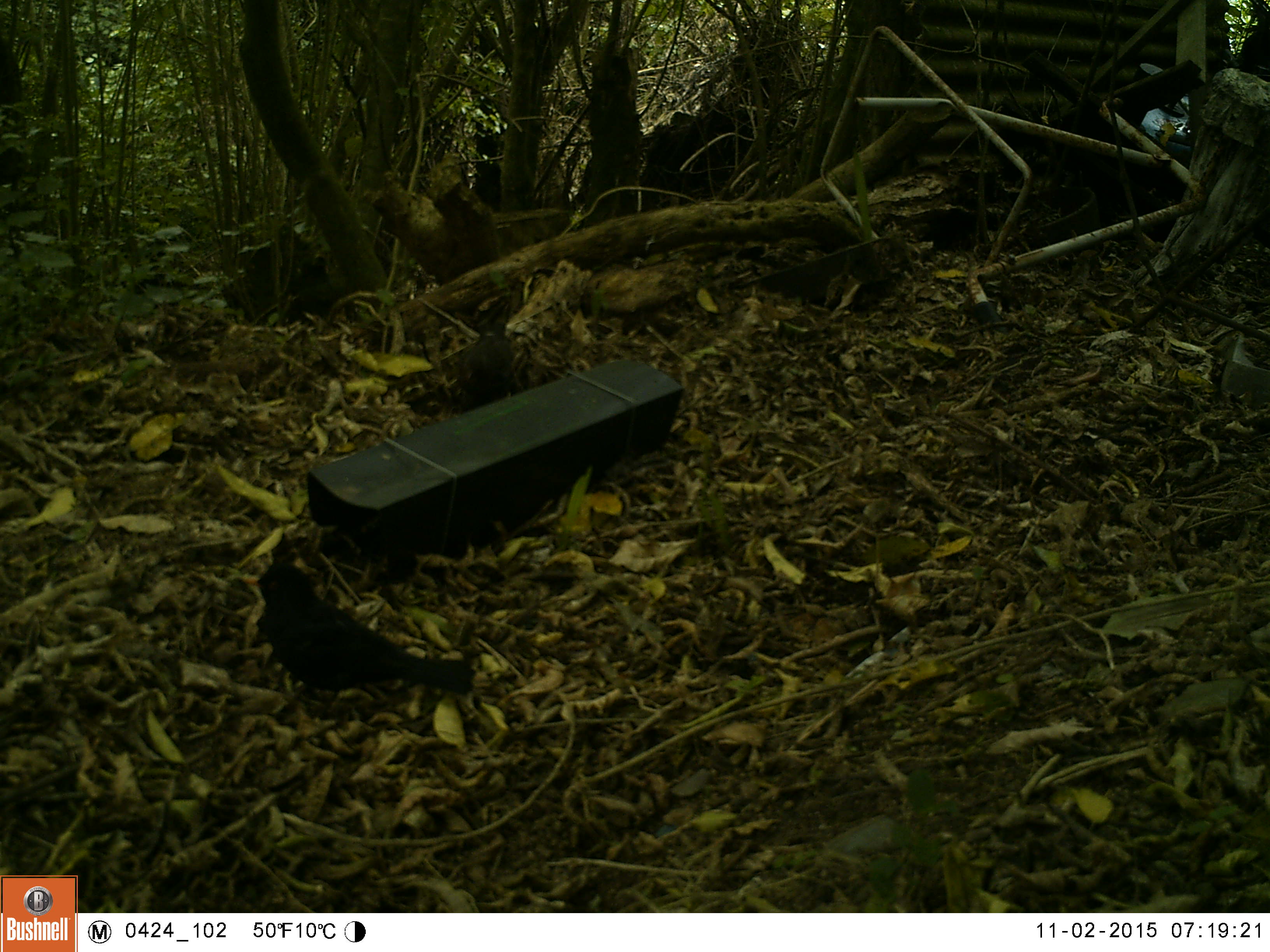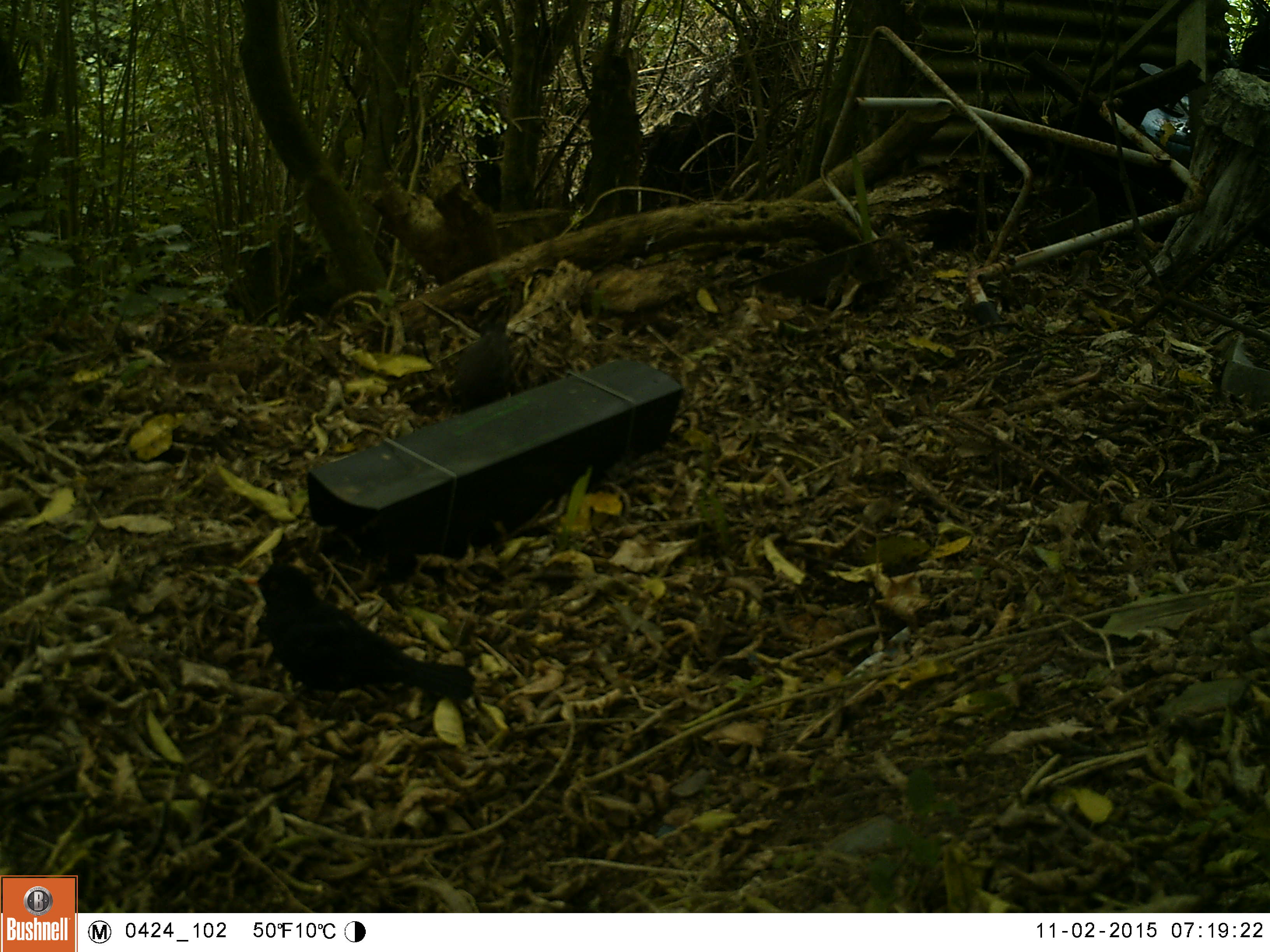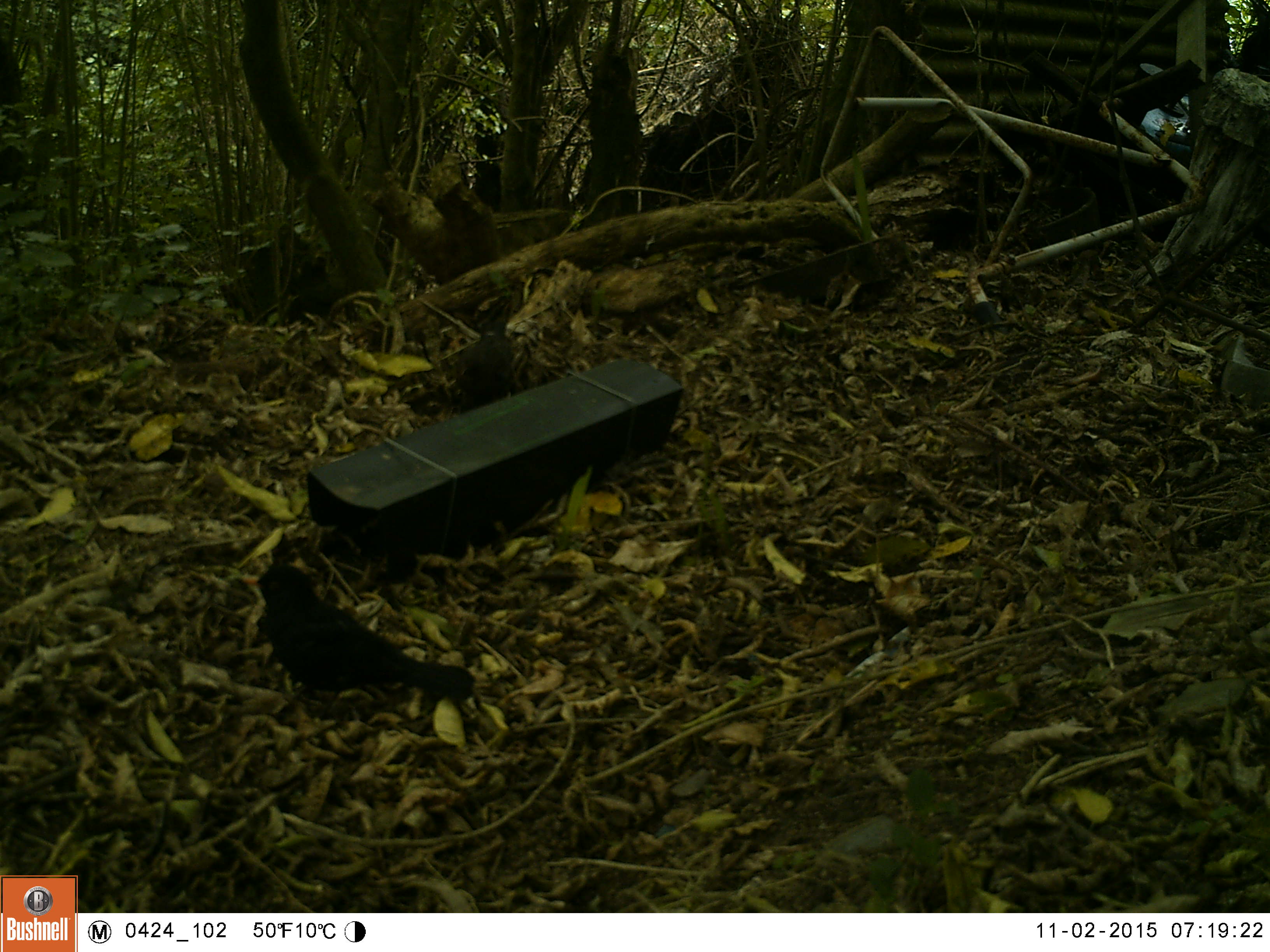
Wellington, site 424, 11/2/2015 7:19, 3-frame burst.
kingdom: Animalia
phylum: Chordata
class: Aves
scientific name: Aves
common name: bird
Bird (Aves).